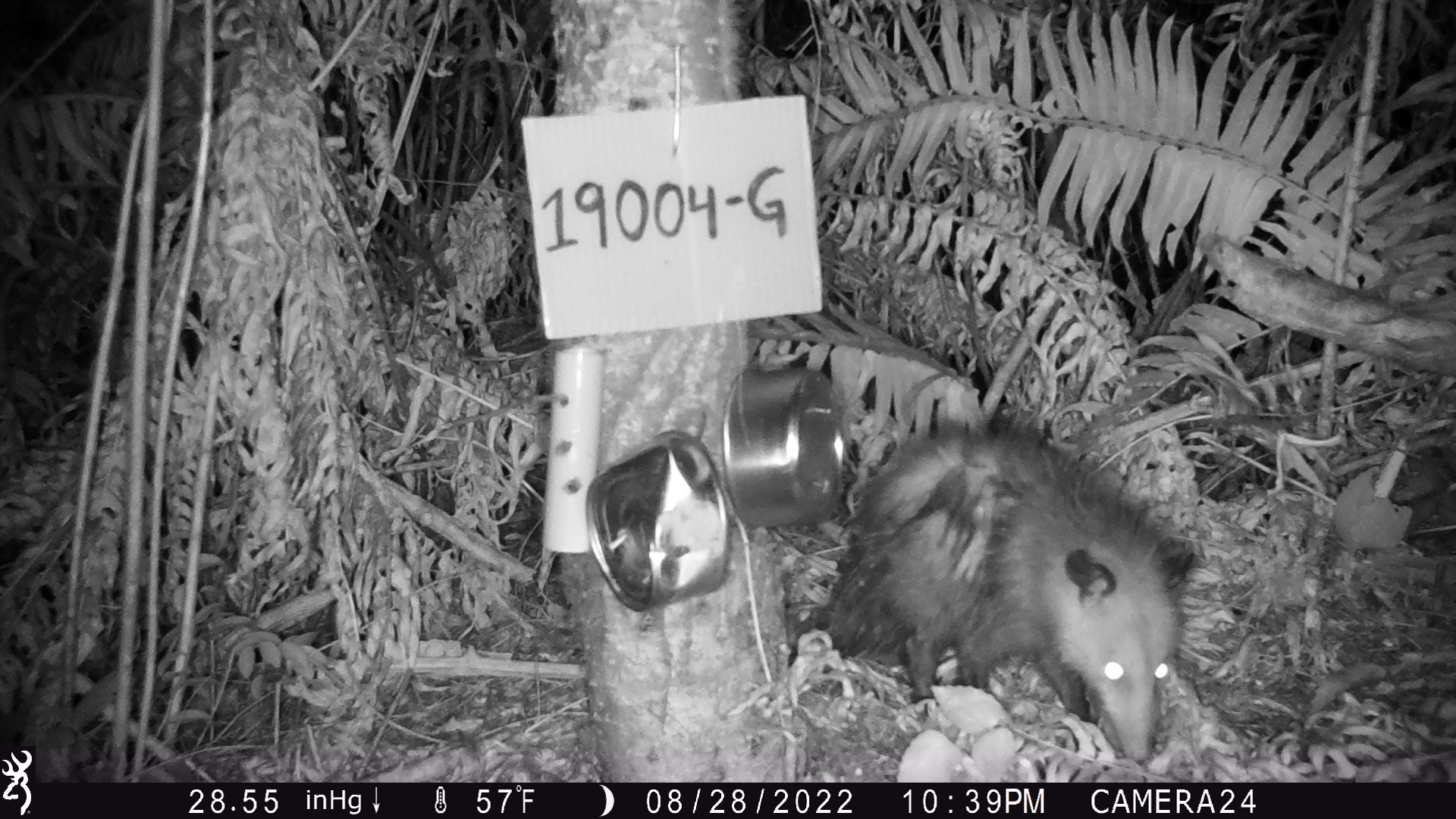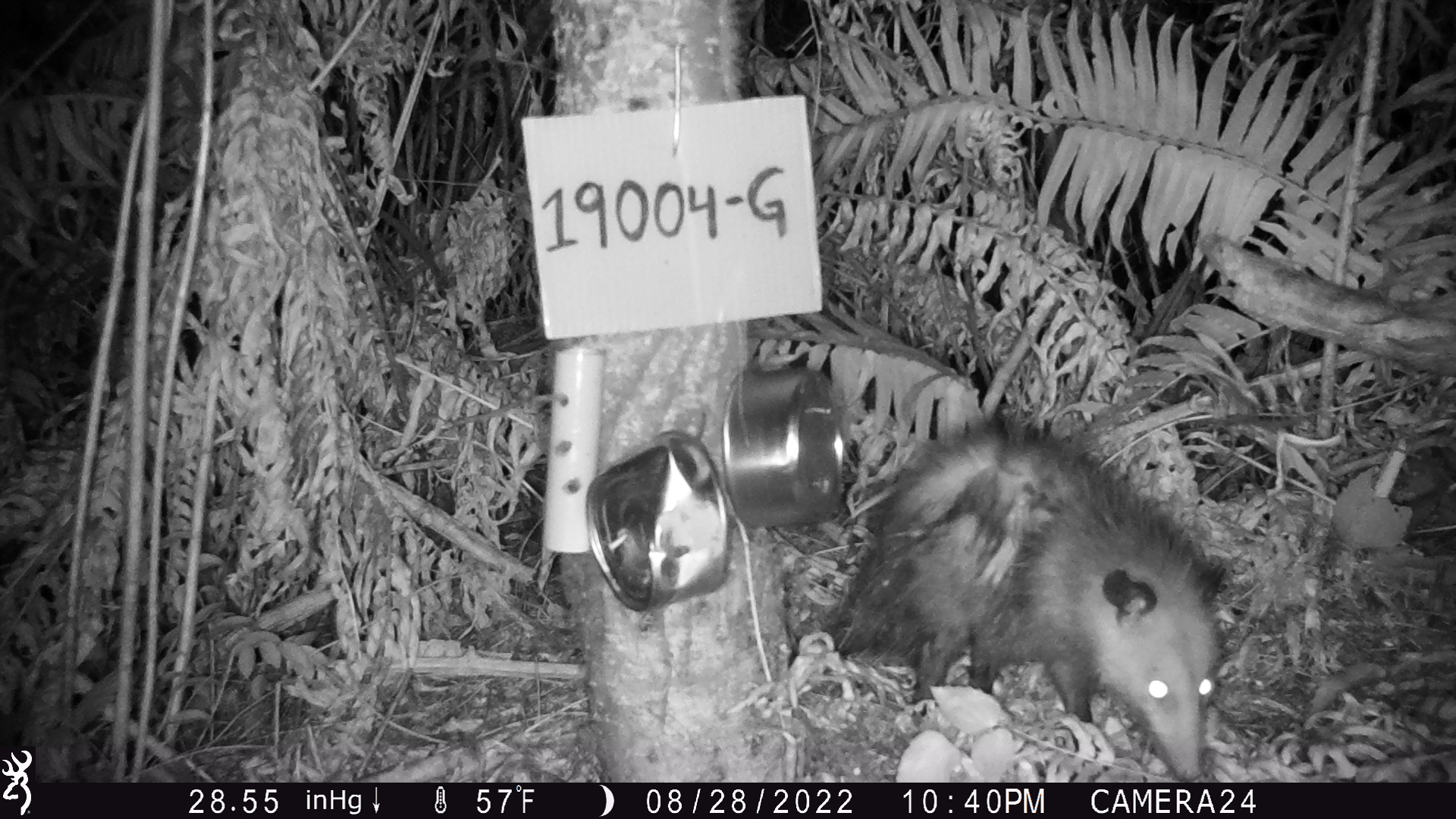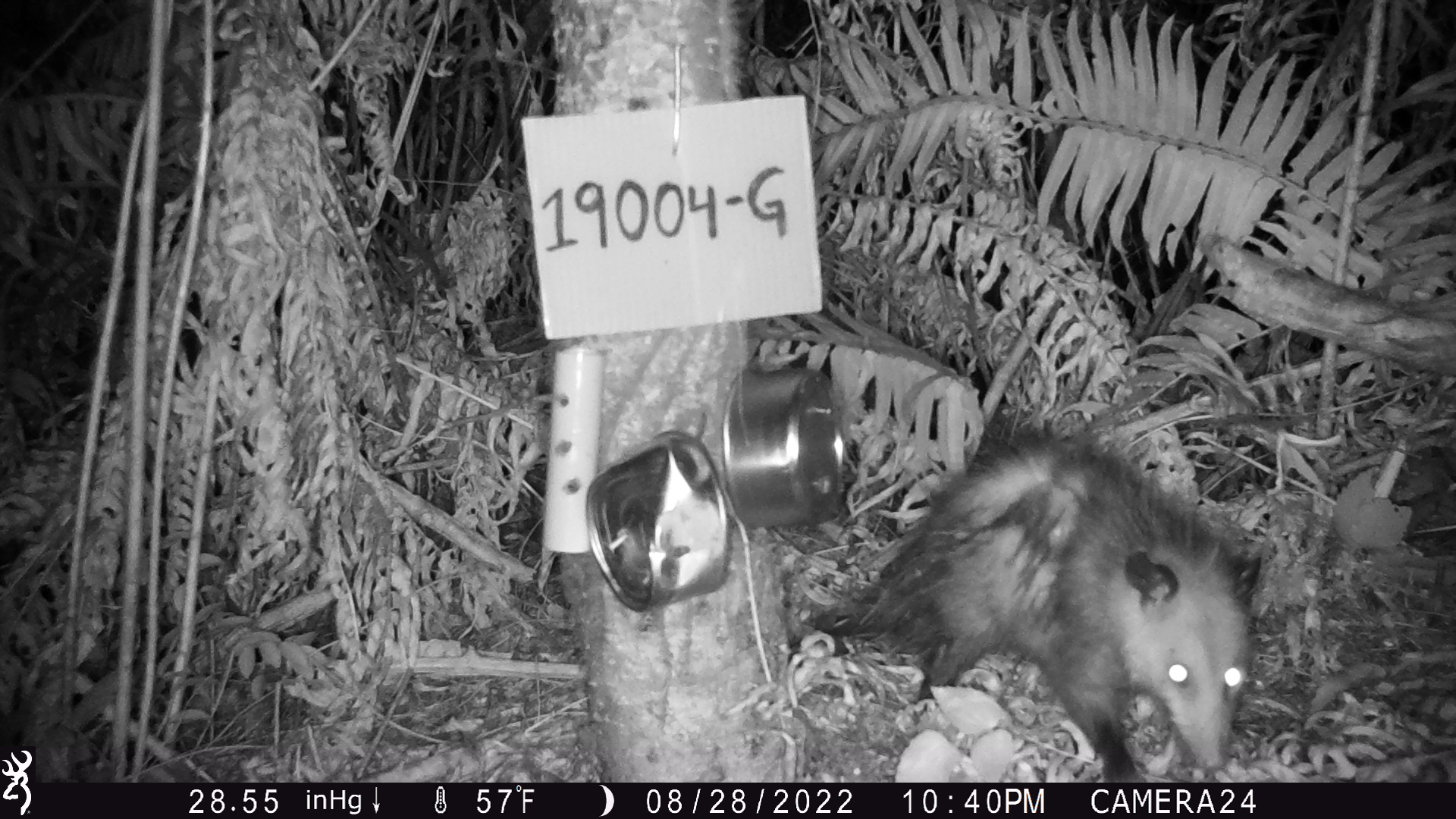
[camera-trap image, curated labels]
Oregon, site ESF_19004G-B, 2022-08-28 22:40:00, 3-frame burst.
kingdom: Animalia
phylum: Chordata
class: Mammalia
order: Didelphimorphia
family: Didelphidae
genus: Didelphis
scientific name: Didelphis virginiana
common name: virginia opossum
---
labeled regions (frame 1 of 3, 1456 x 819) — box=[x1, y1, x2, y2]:
virginia opossum: box=[787, 393, 1214, 766]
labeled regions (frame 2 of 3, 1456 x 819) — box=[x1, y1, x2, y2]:
virginia opossum: box=[807, 401, 1251, 779]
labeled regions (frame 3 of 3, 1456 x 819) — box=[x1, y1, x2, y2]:
virginia opossum: box=[821, 407, 1267, 777]